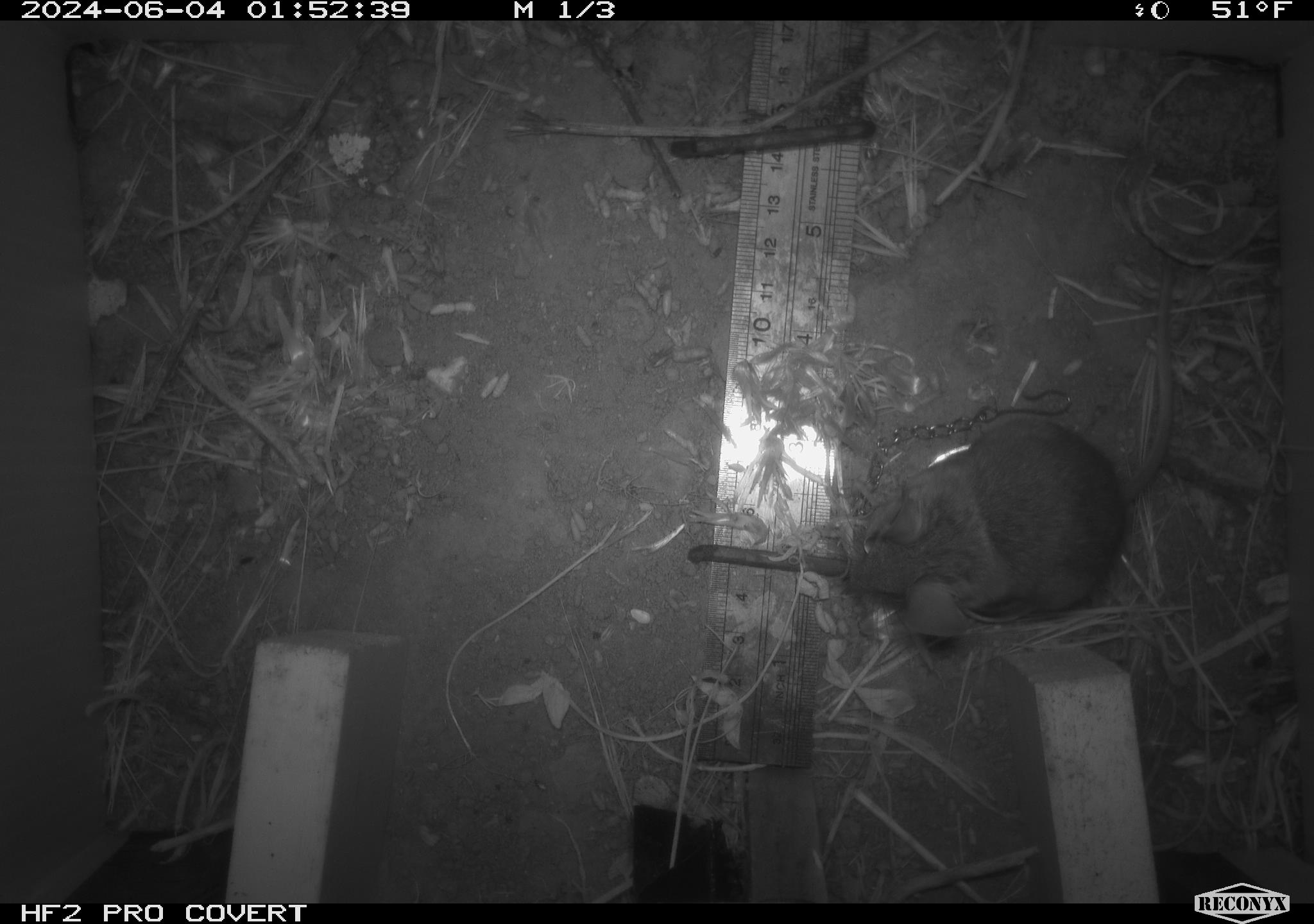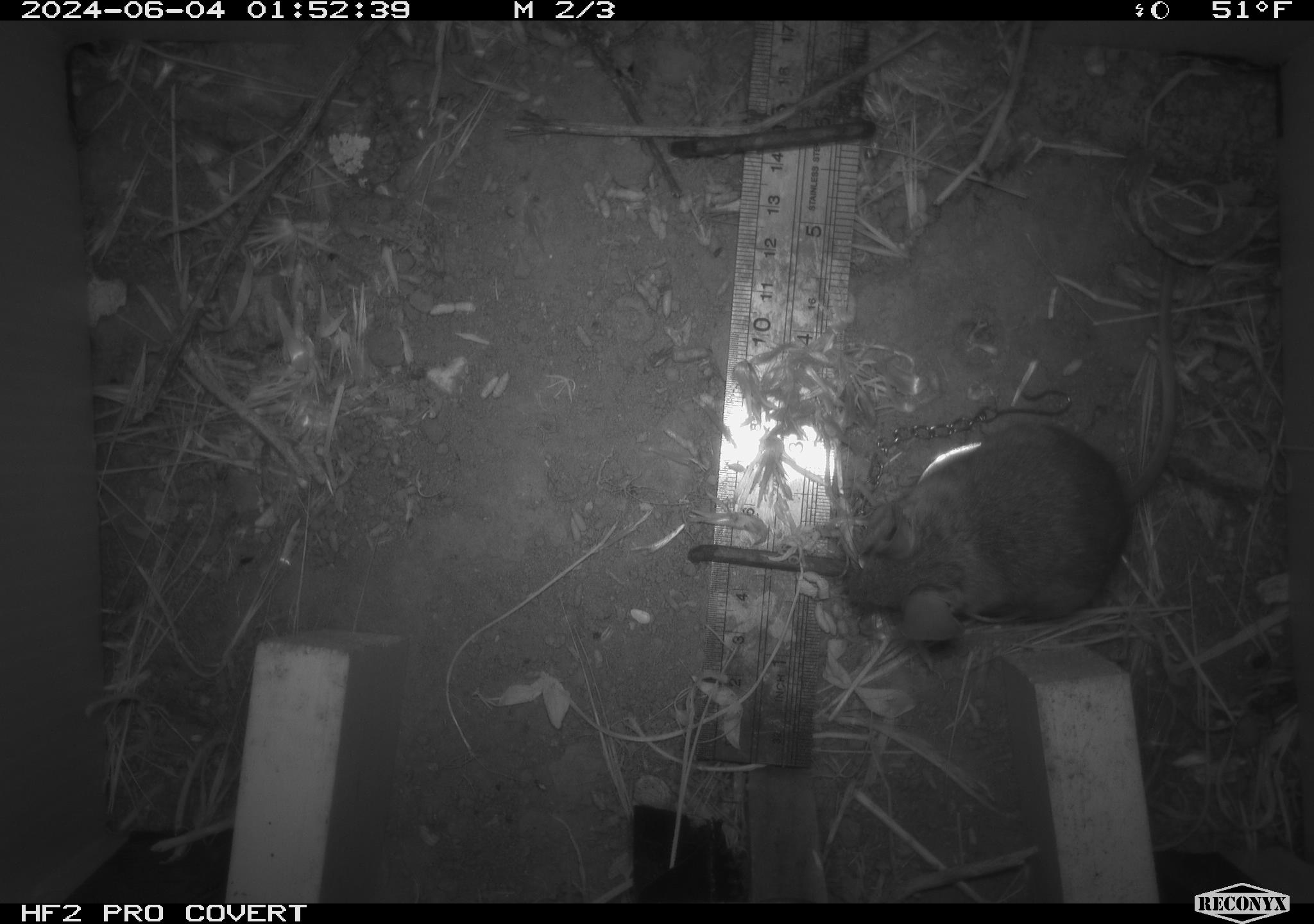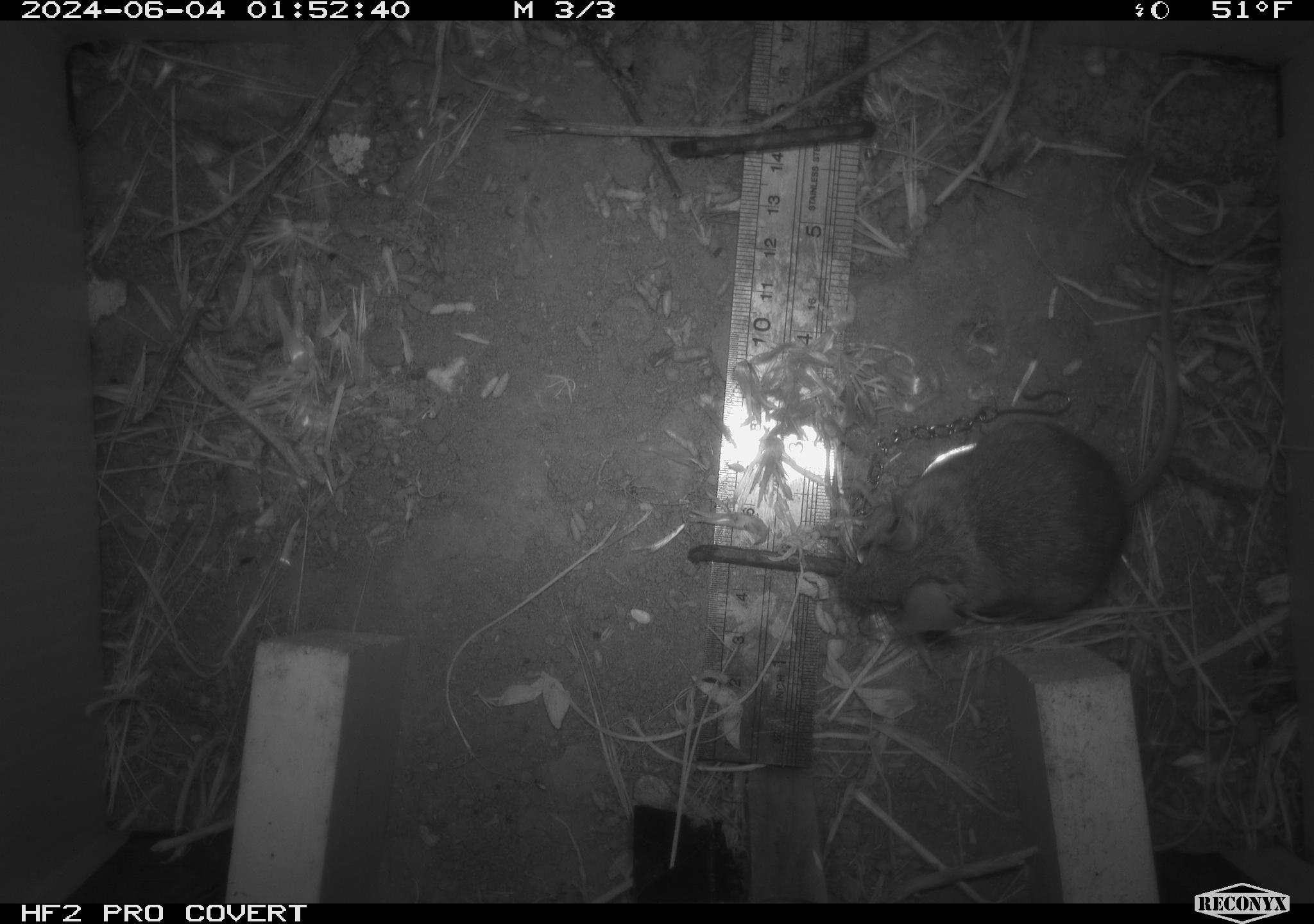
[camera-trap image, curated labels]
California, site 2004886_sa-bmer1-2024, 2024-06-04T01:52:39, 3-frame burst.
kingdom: Animalia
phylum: Chordata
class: Mammalia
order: Rodentia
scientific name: Rodentia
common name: mouse species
Mouse species (Rodentia).